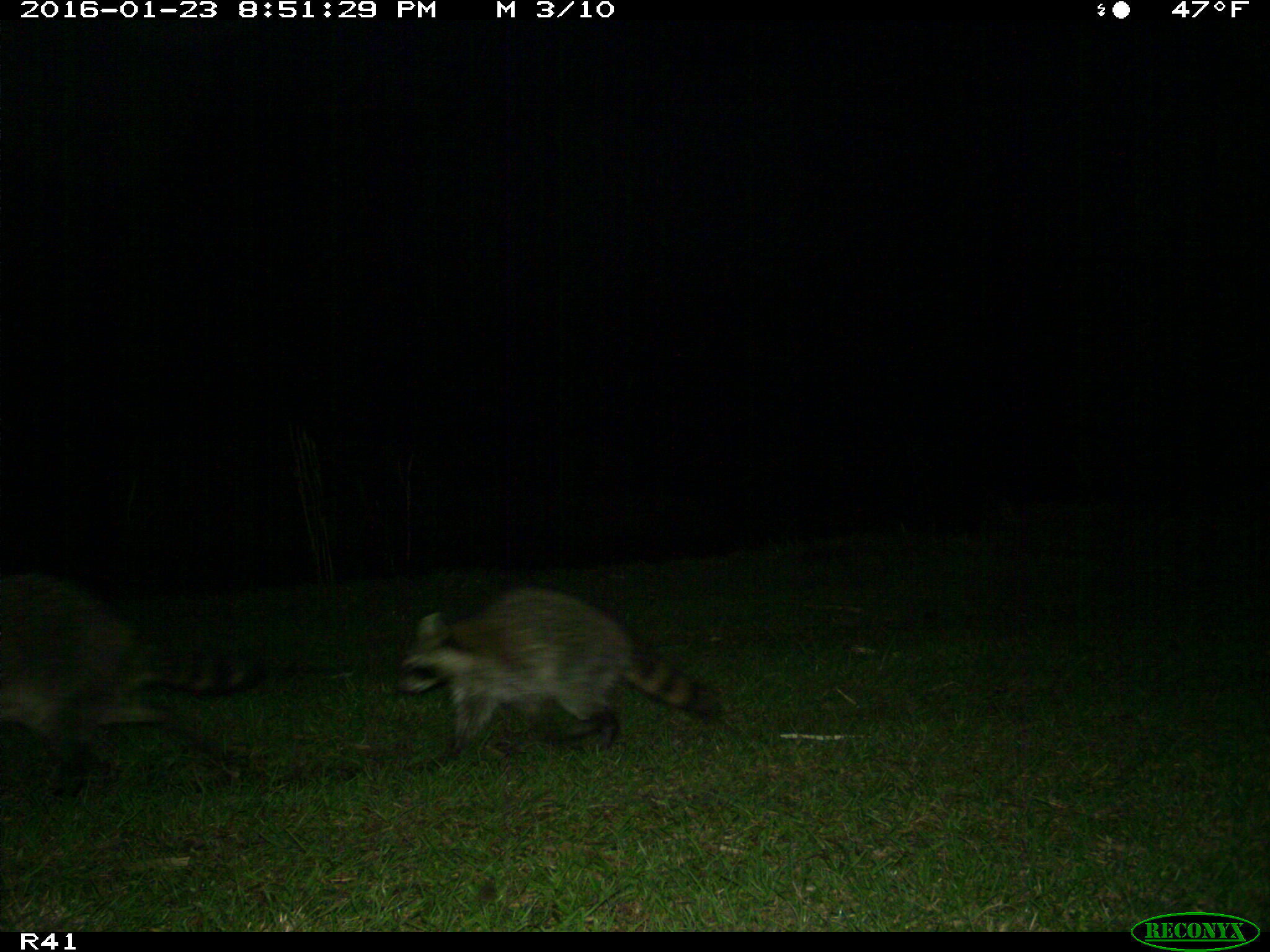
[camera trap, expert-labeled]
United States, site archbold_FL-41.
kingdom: Animalia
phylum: Chordata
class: Mammalia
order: Carnivora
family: Procyonidae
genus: Procyon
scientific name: Procyon lotor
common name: common raccoon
Procyon lotor (common raccoon).